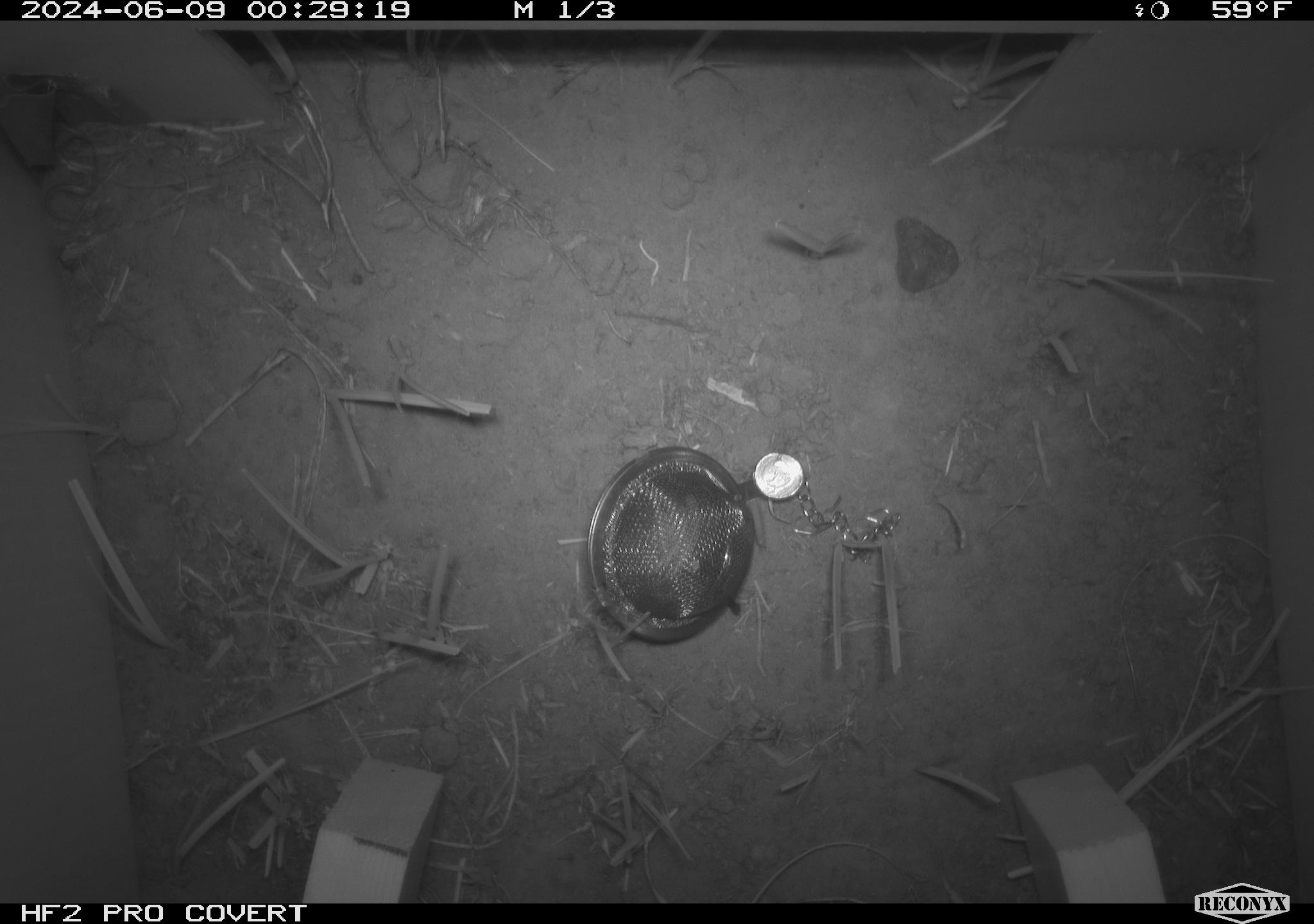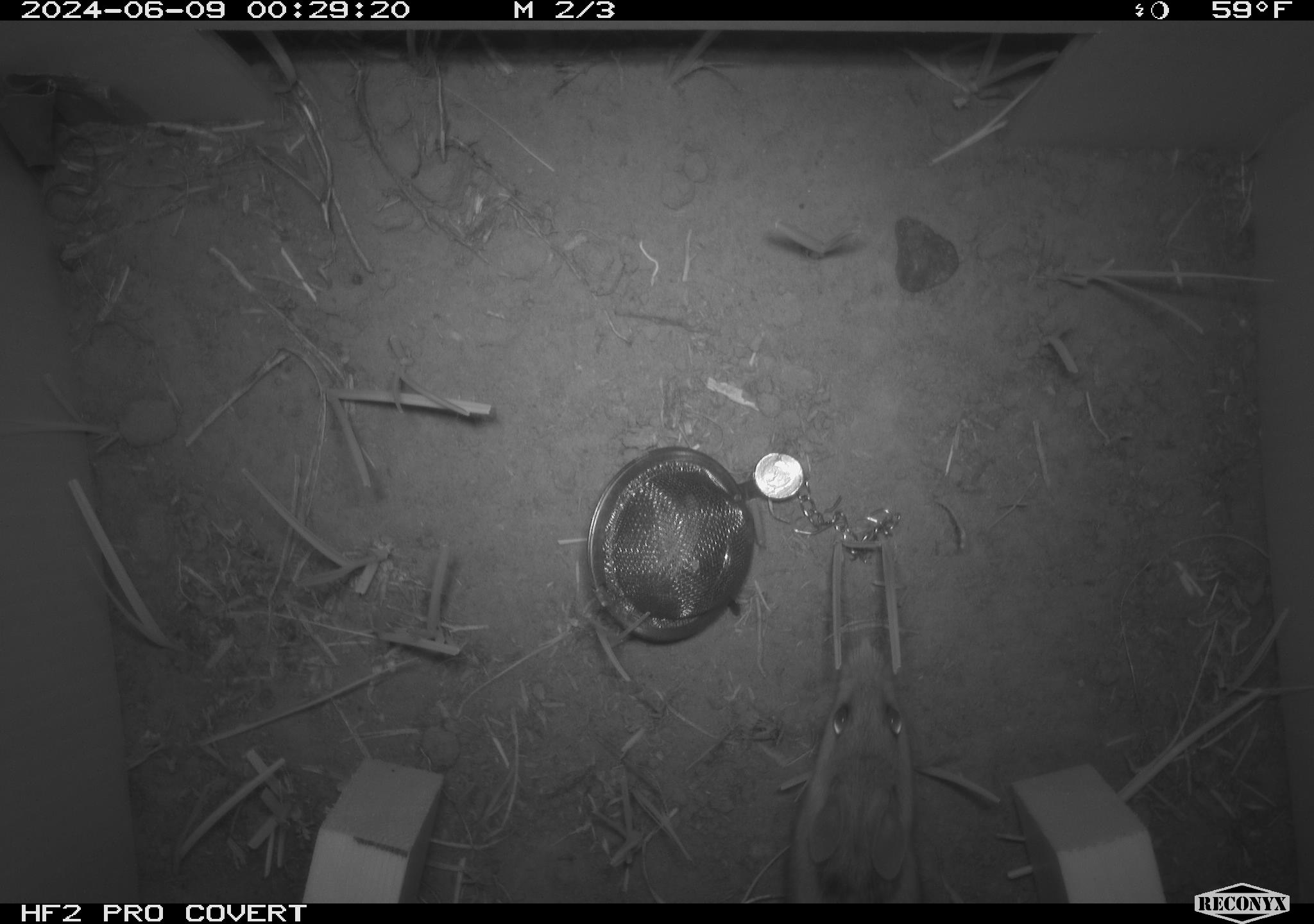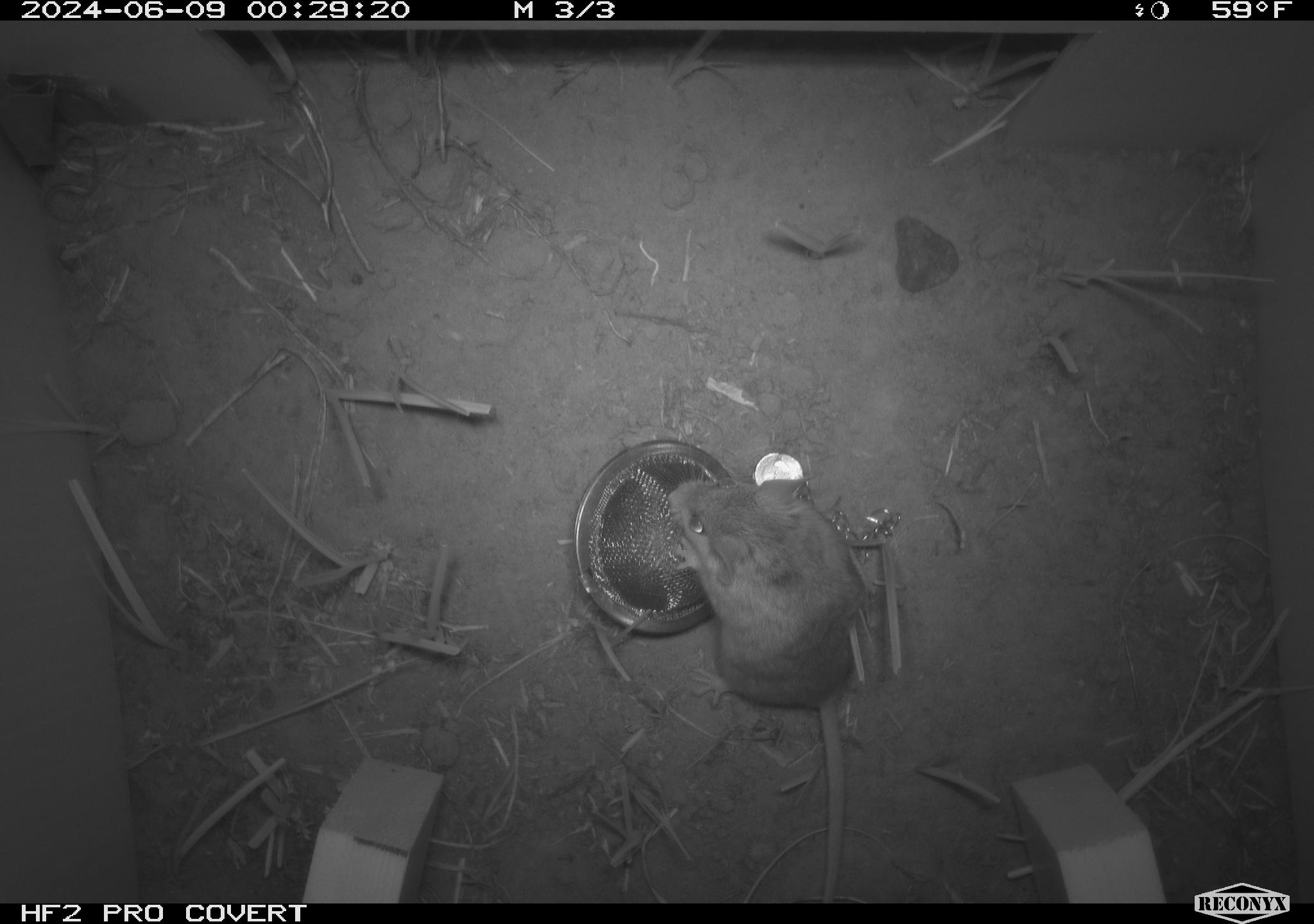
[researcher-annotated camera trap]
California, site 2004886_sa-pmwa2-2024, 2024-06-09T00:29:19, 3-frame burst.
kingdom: Animalia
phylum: Chordata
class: Mammalia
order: Rodentia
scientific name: Rodentia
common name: mouse species